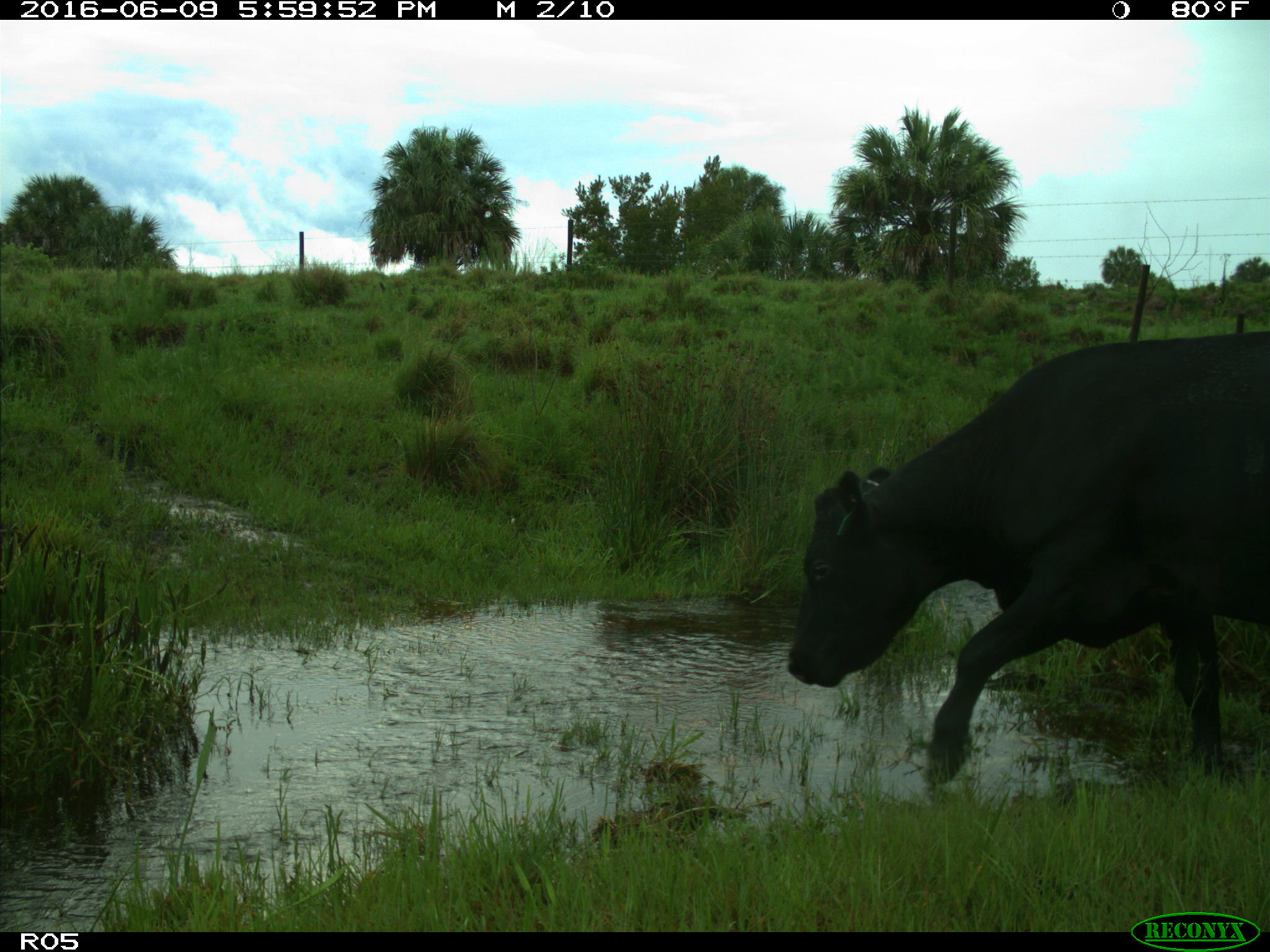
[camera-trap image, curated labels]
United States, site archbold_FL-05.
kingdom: Animalia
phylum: Chordata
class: Mammalia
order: Artiodactyla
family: Bovidae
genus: Bos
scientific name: Bos taurus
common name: domestic cow